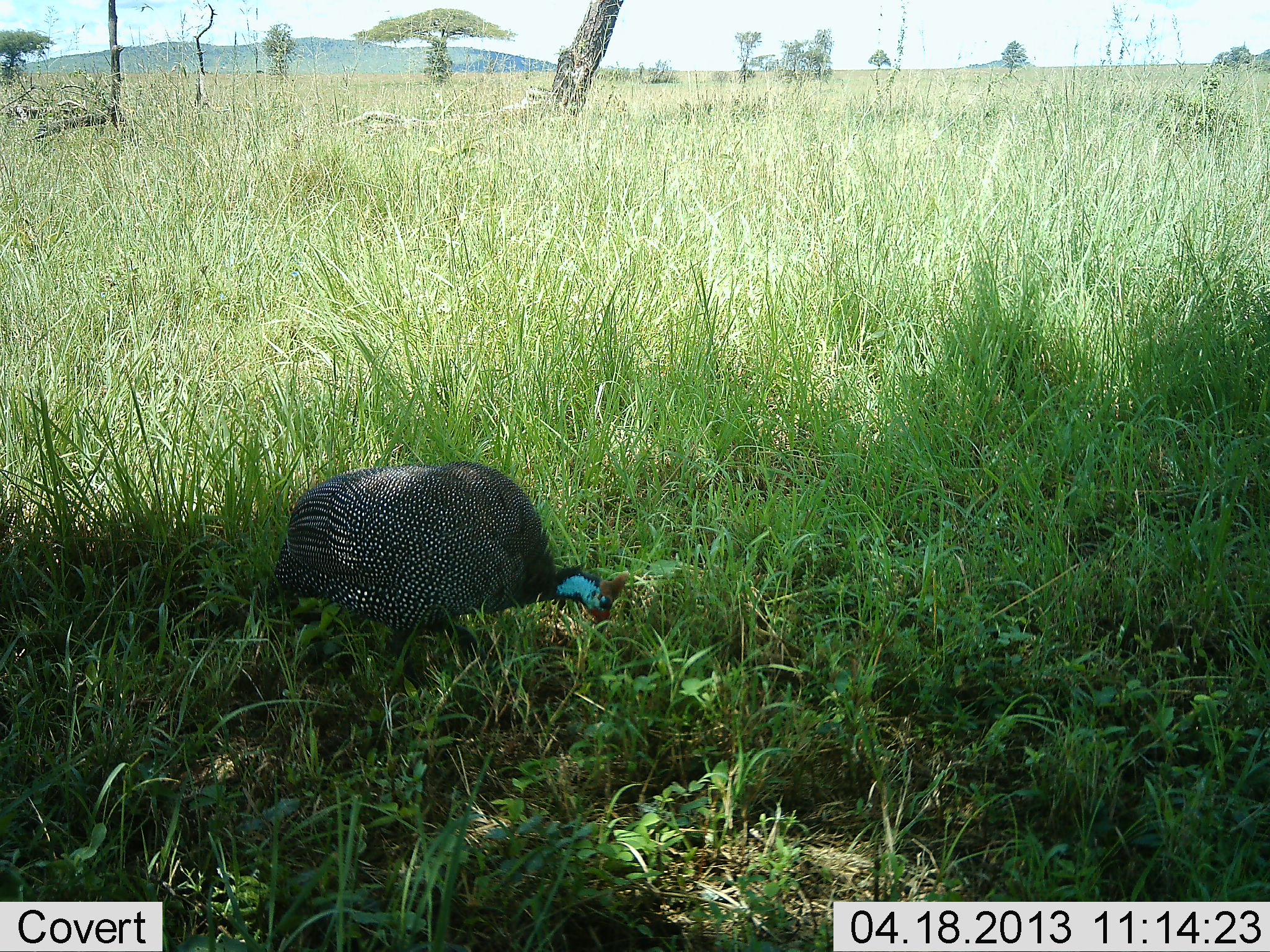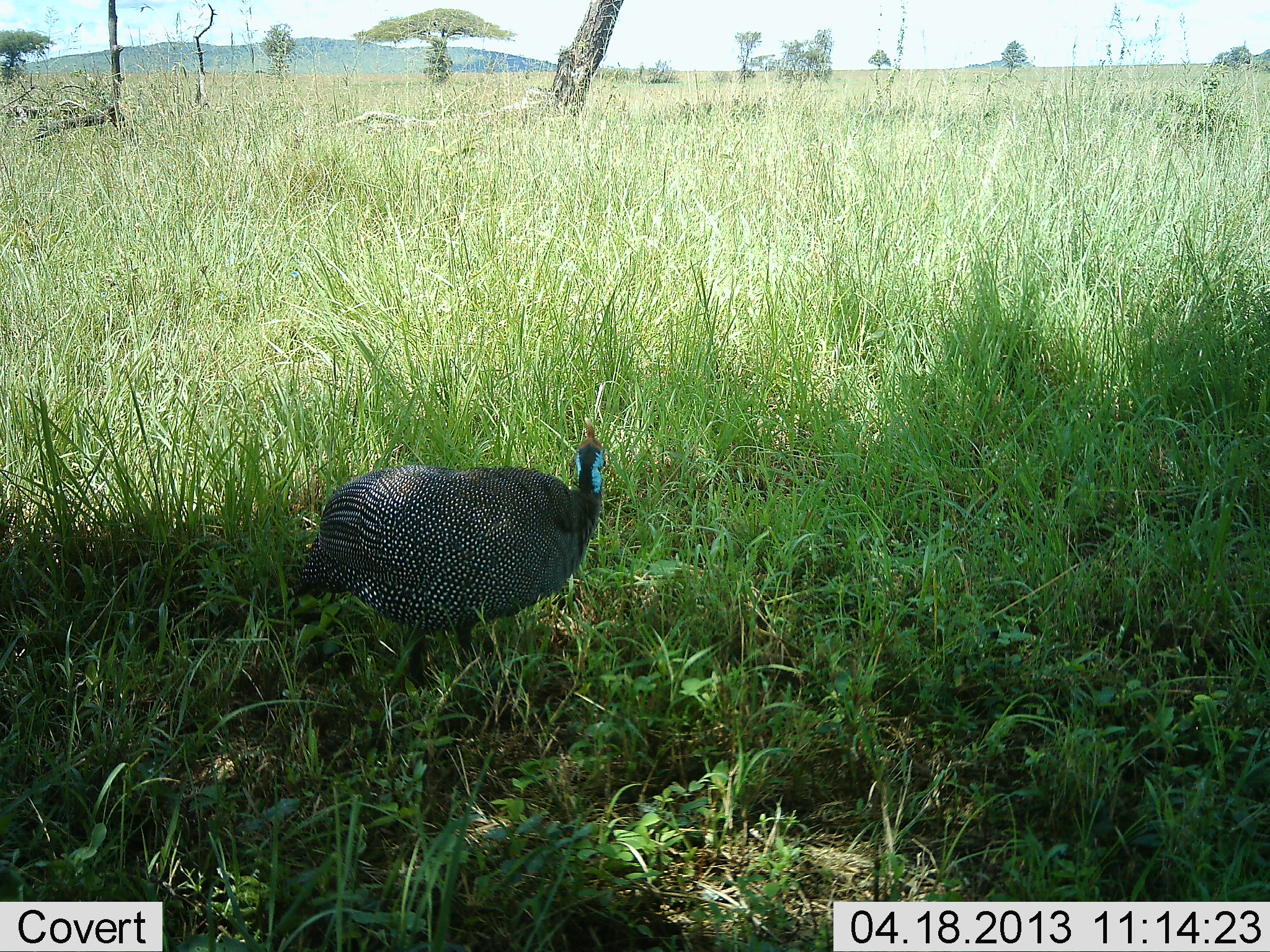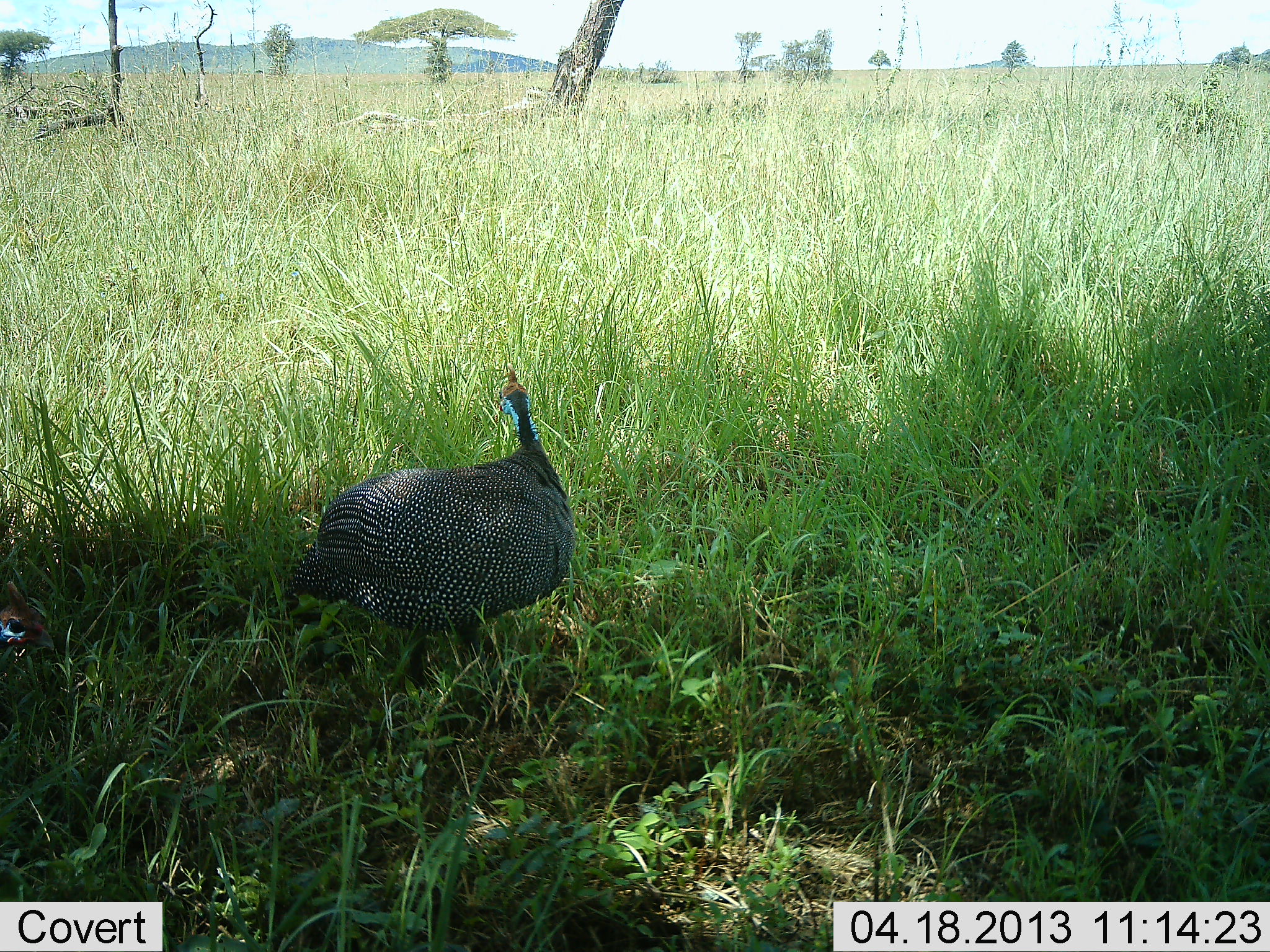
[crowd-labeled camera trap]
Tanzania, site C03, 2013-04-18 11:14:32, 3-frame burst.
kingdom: Animalia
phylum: Chordata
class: Aves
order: Galliformes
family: Numididae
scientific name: Numididae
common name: guinea fowl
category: guineafowl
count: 2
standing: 44%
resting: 0%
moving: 47%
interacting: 0%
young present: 0%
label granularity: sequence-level